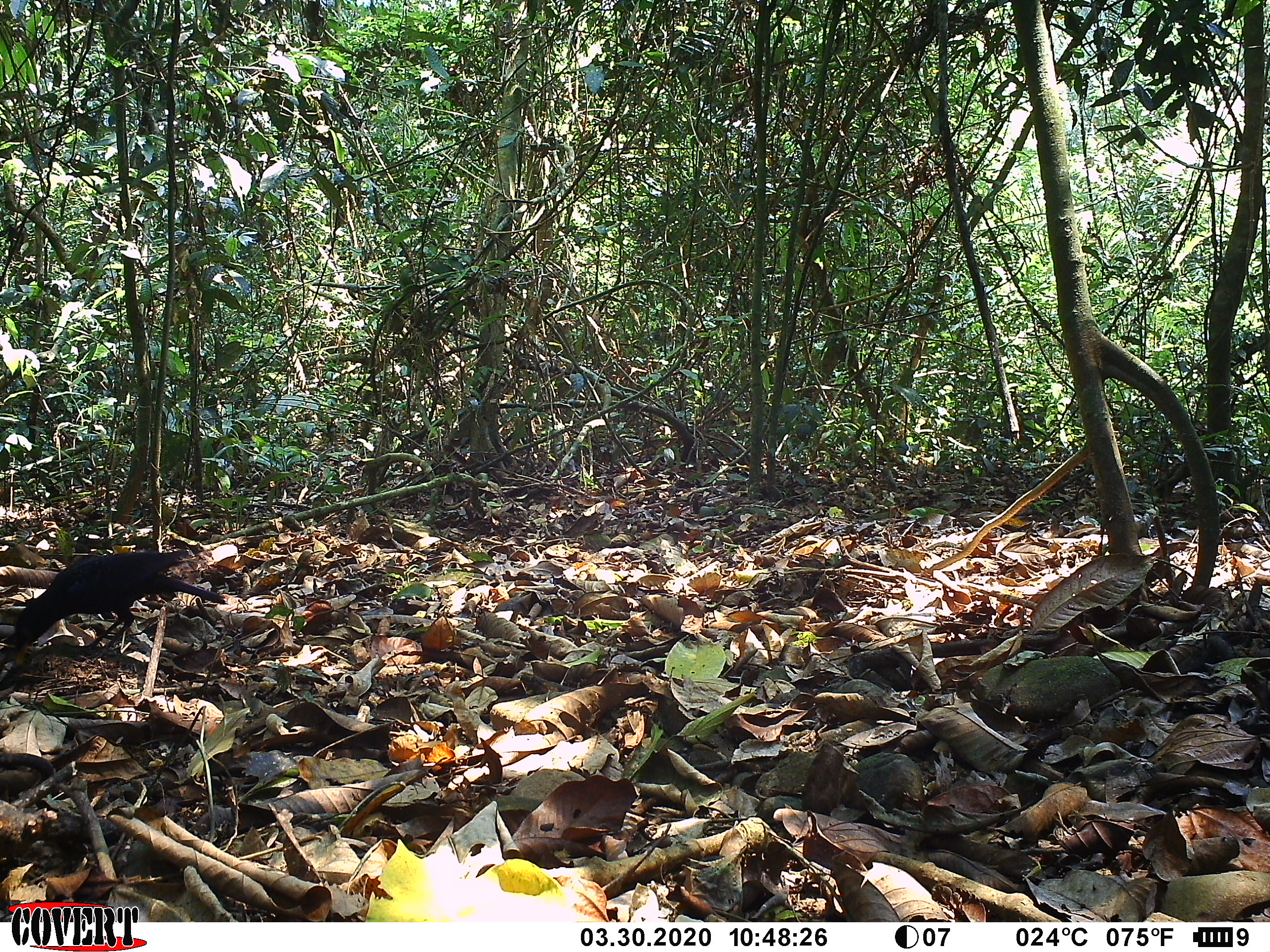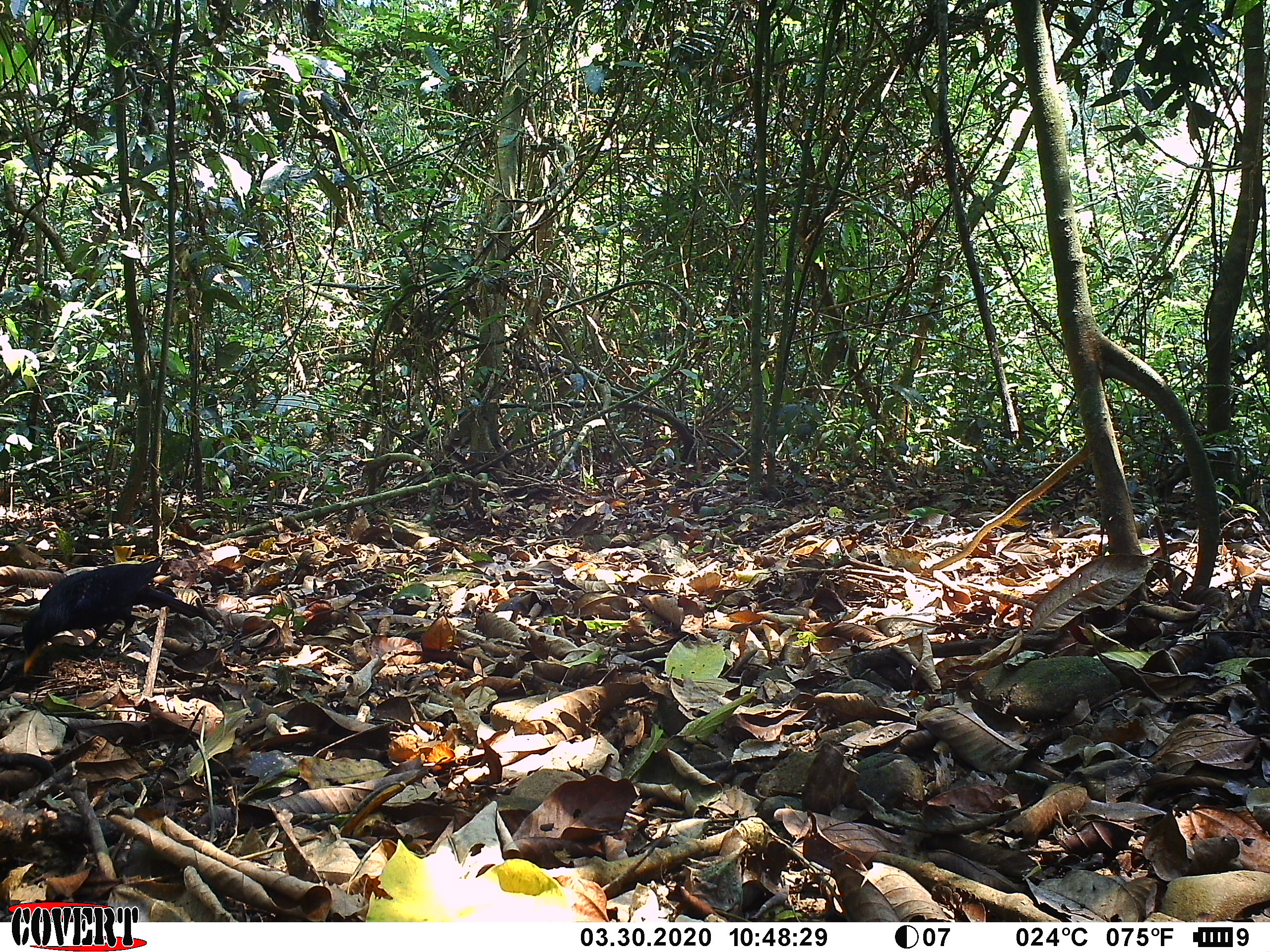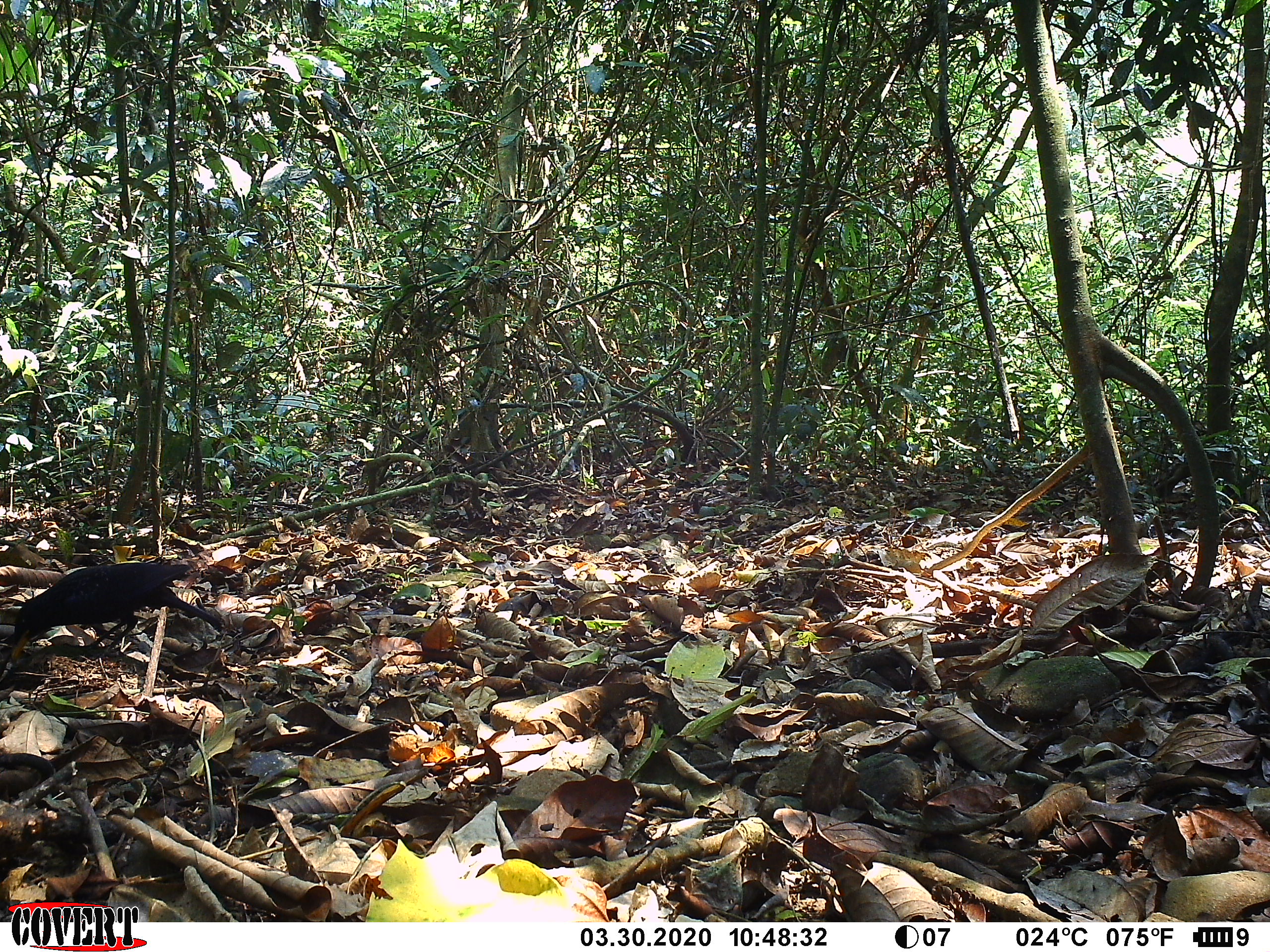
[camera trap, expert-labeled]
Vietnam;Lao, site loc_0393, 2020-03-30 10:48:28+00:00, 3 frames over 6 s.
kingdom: Animalia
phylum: Chordata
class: Aves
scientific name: Aves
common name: bird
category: unidentified bird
Unidentified bird (bird) (Aves). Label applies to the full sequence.